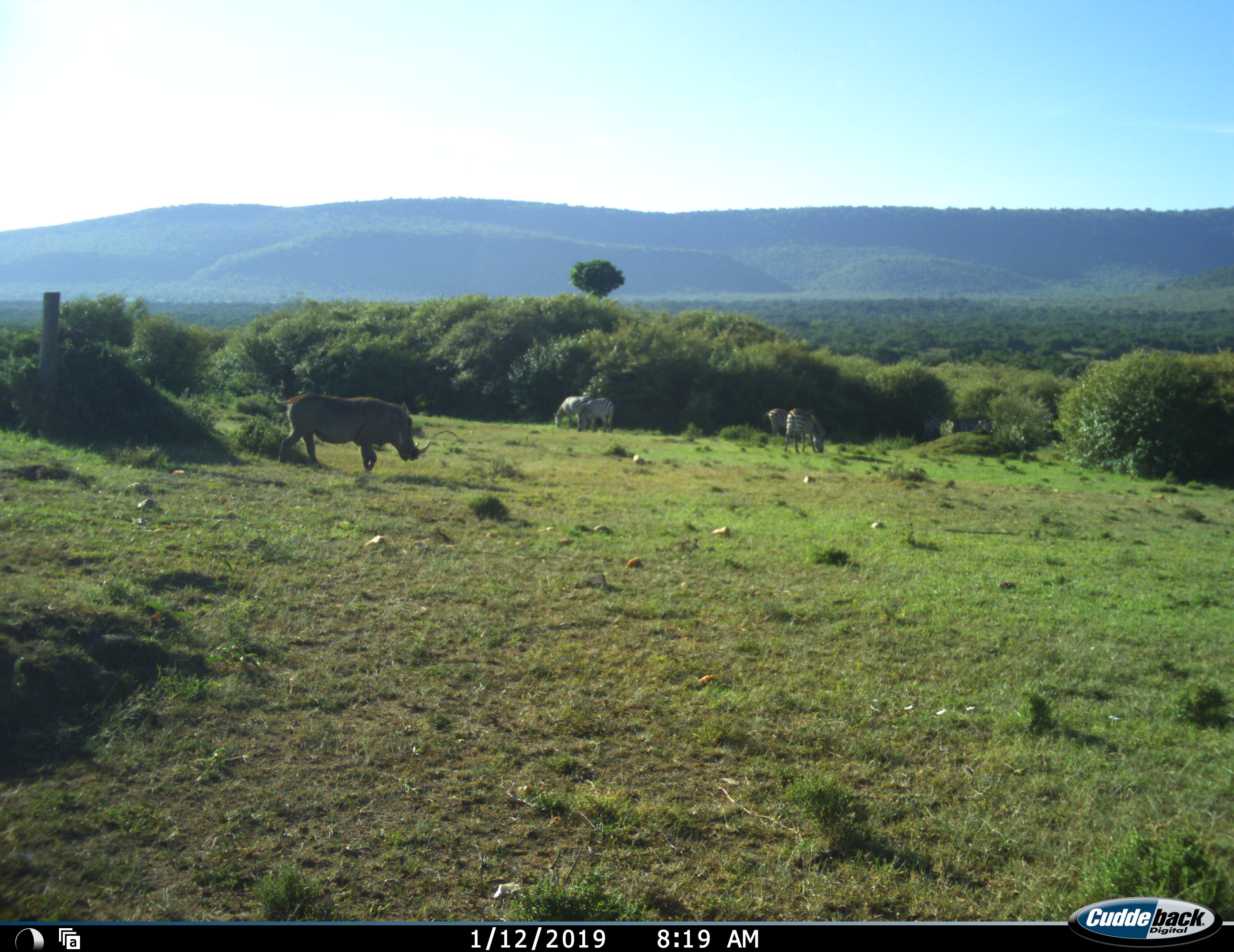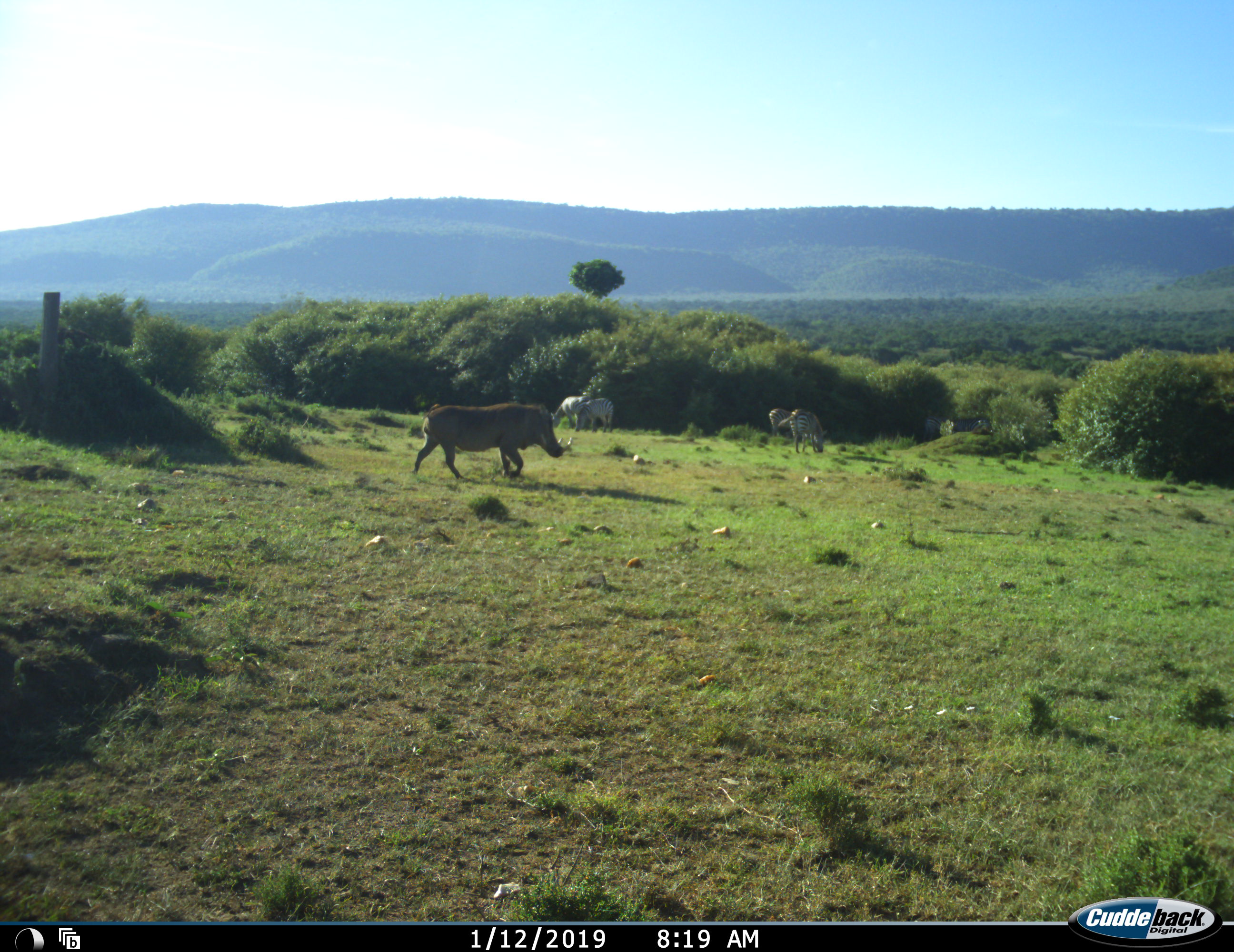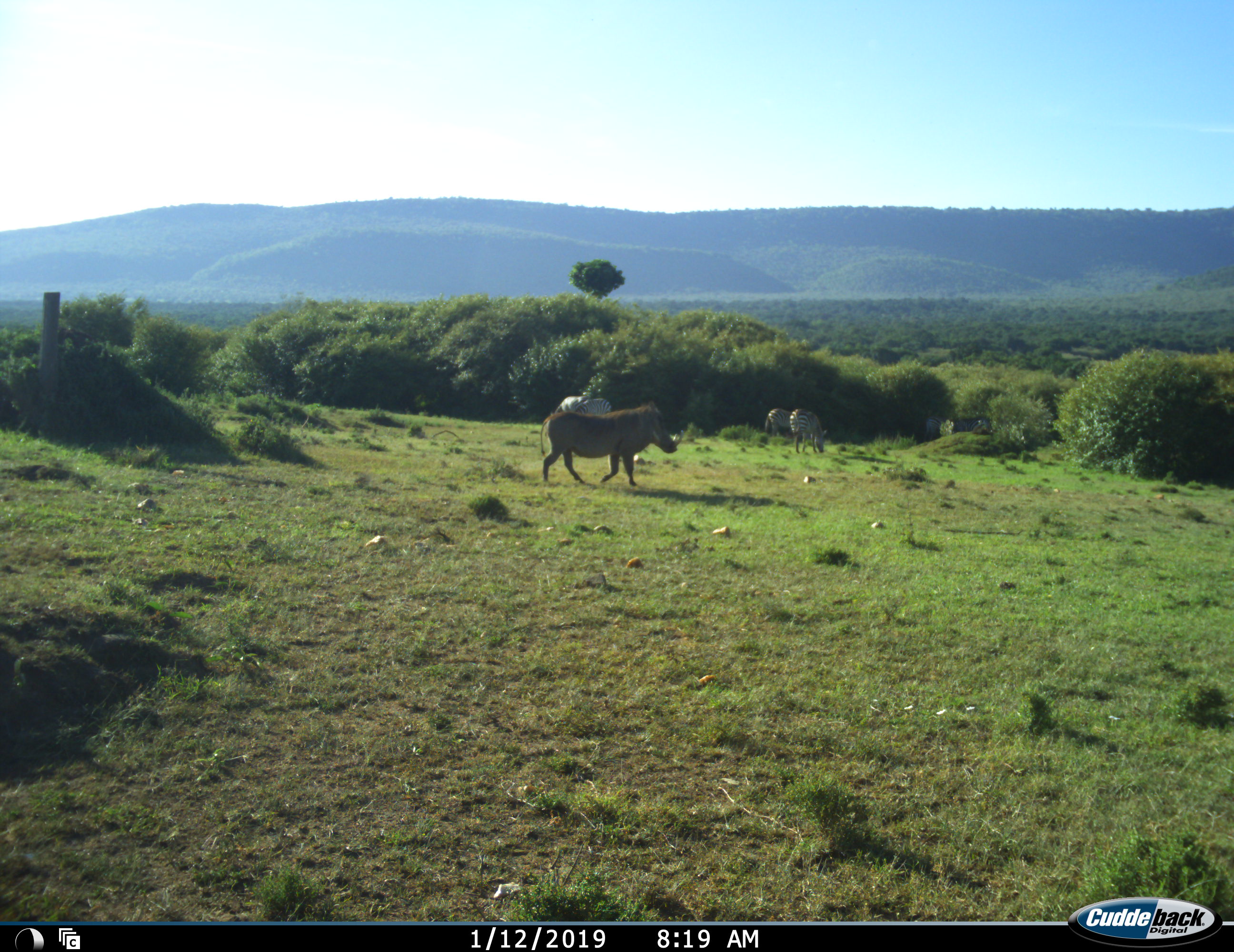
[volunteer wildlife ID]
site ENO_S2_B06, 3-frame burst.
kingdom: Animalia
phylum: Chordata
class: Mammalia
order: Artiodactyla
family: Suidae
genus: Phacochoerus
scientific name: Phacochoerus africanus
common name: warthog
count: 1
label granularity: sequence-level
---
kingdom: Animalia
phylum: Chordata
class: Mammalia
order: Perissodactyla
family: Equidae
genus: Equus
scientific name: Equus quagga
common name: plains zebra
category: zebraplains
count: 4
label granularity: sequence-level